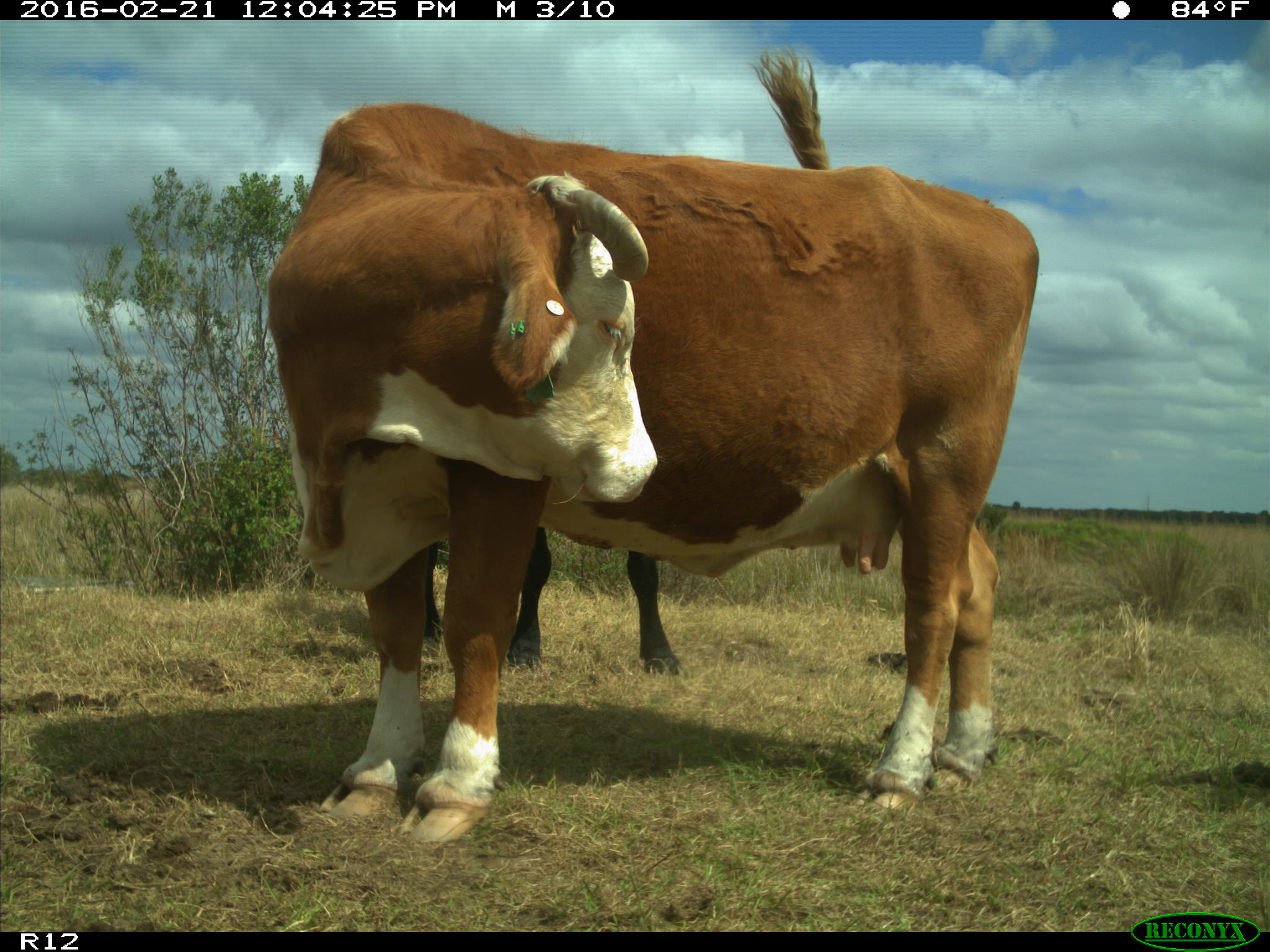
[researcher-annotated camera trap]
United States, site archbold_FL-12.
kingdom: Animalia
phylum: Chordata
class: Mammalia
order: Artiodactyla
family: Bovidae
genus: Bos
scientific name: Bos taurus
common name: domestic cow